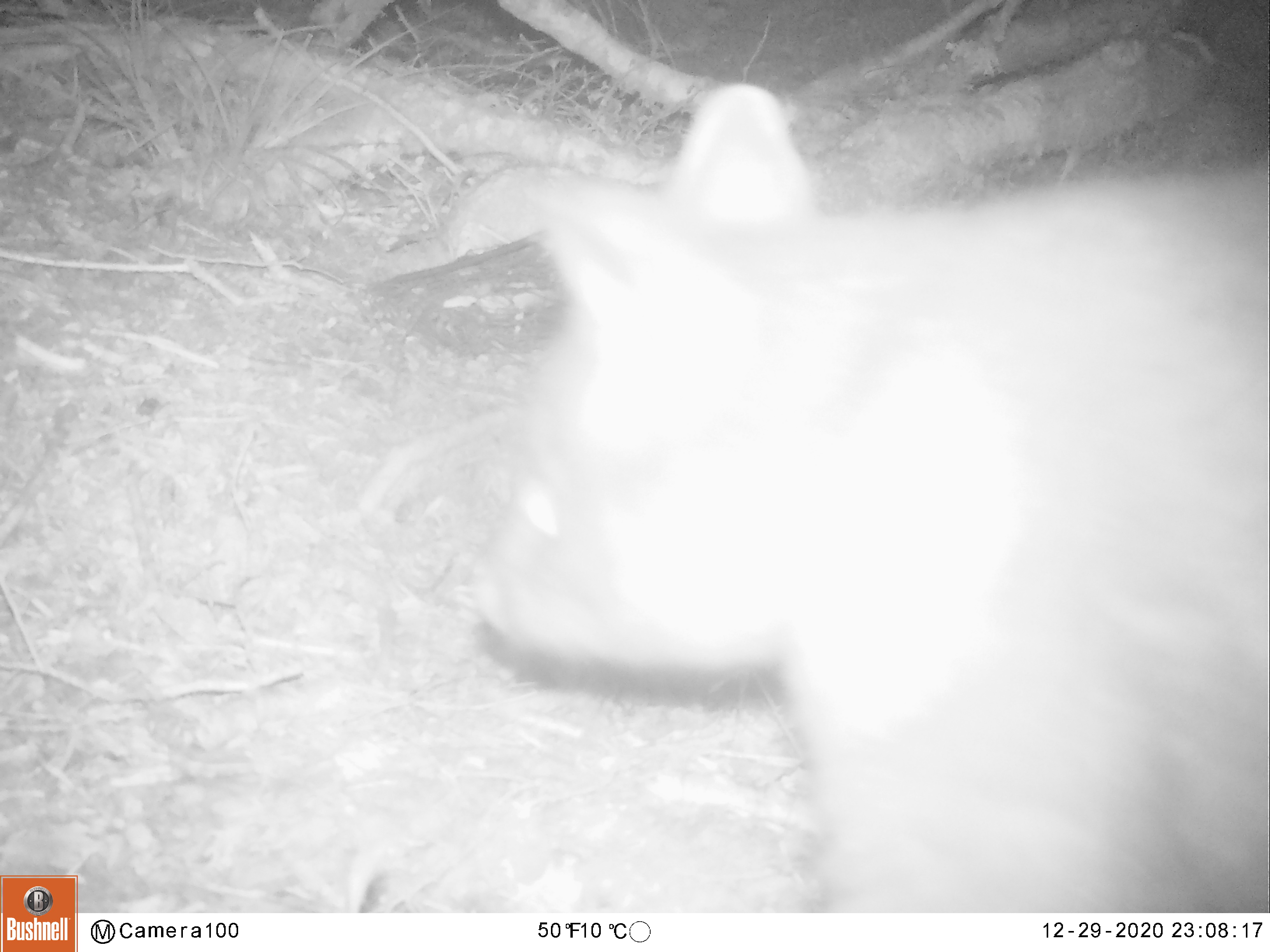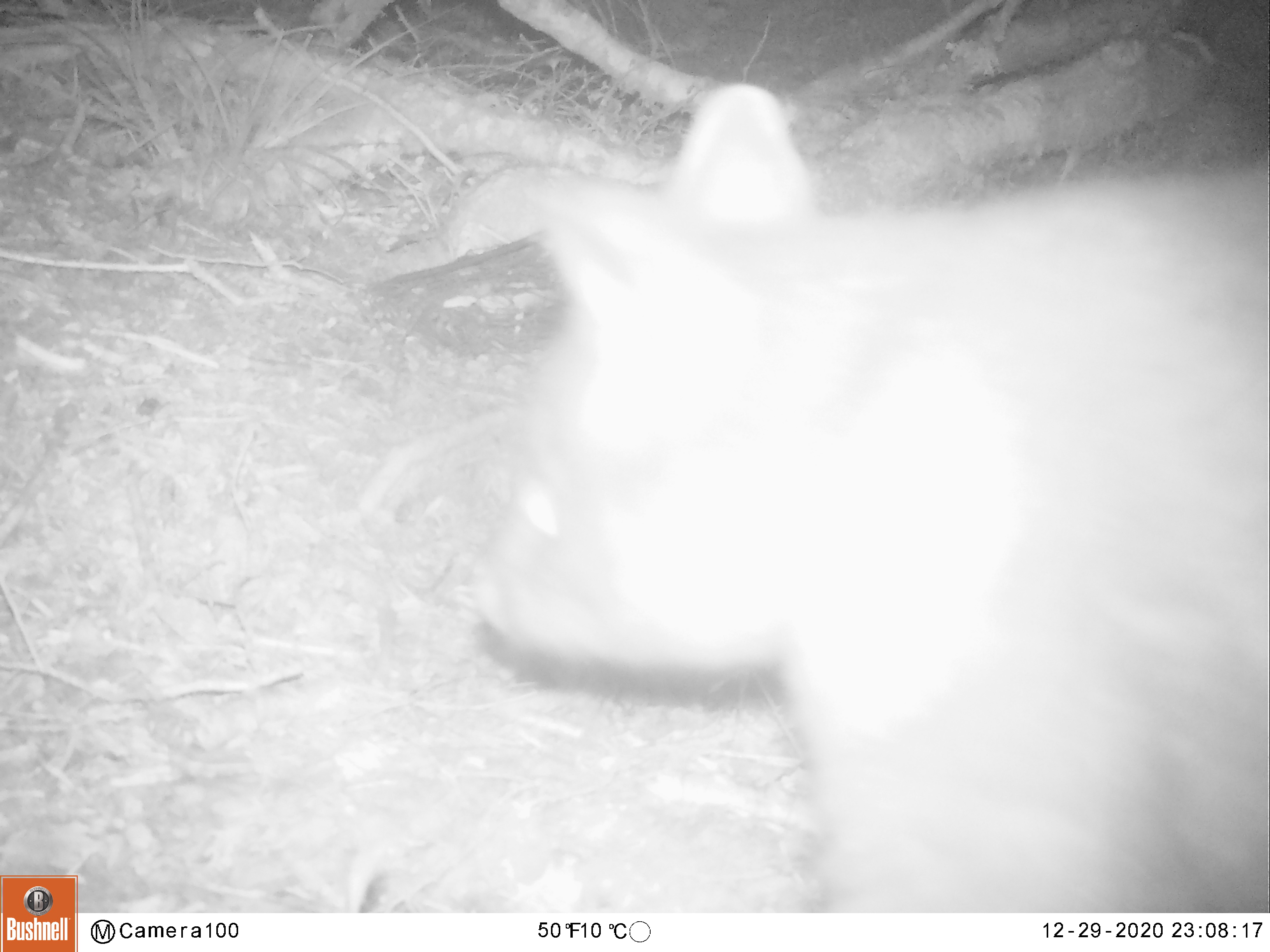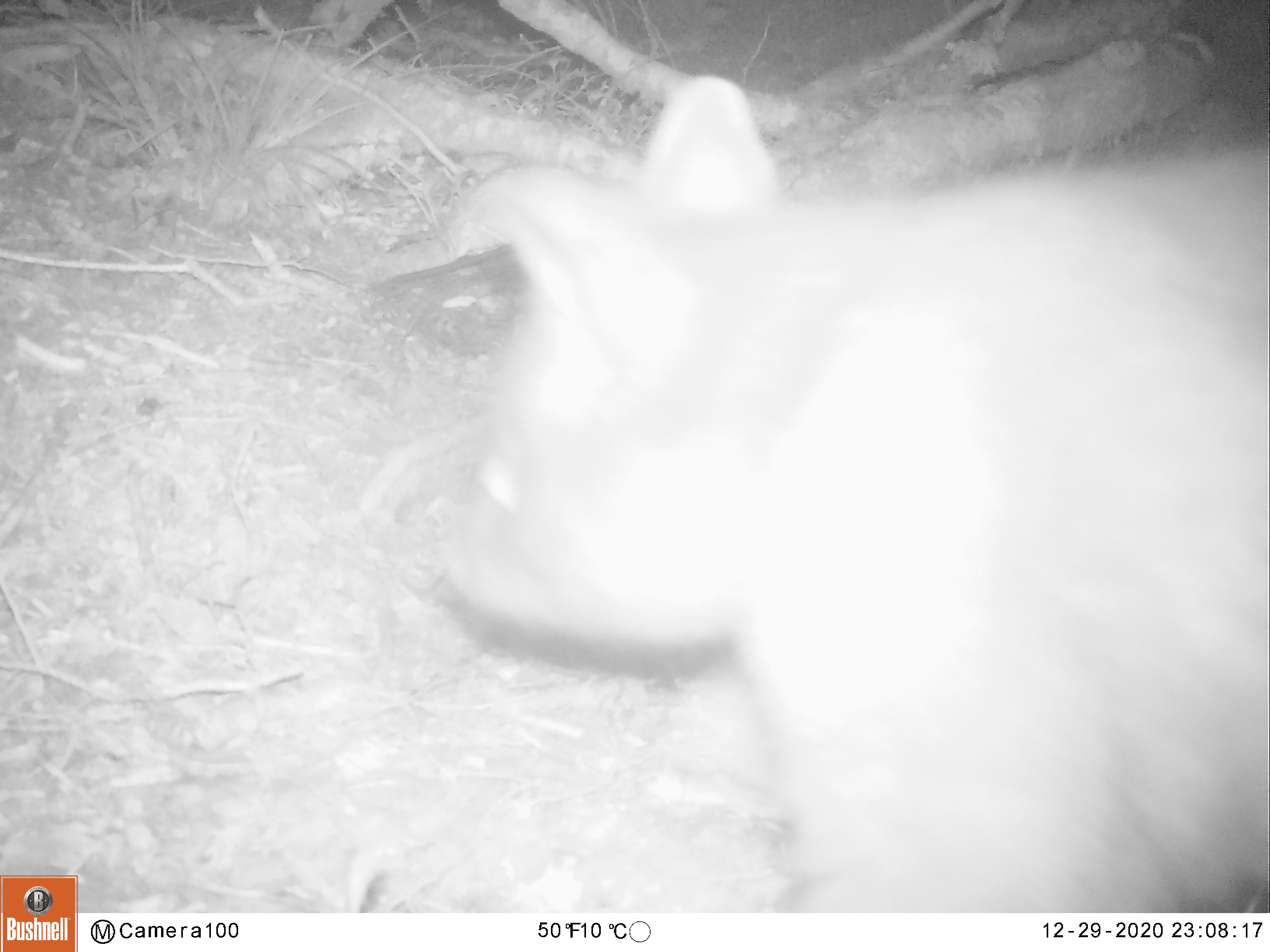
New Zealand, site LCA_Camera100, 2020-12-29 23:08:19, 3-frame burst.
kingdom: Animalia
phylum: Chordata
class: Mammalia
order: Diprotodontia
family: Phalangeridae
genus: Trichosurus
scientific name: Trichosurus vulpecula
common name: common brushtail possum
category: possum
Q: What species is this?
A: Possum (common brushtail possum) (Trichosurus vulpecula).